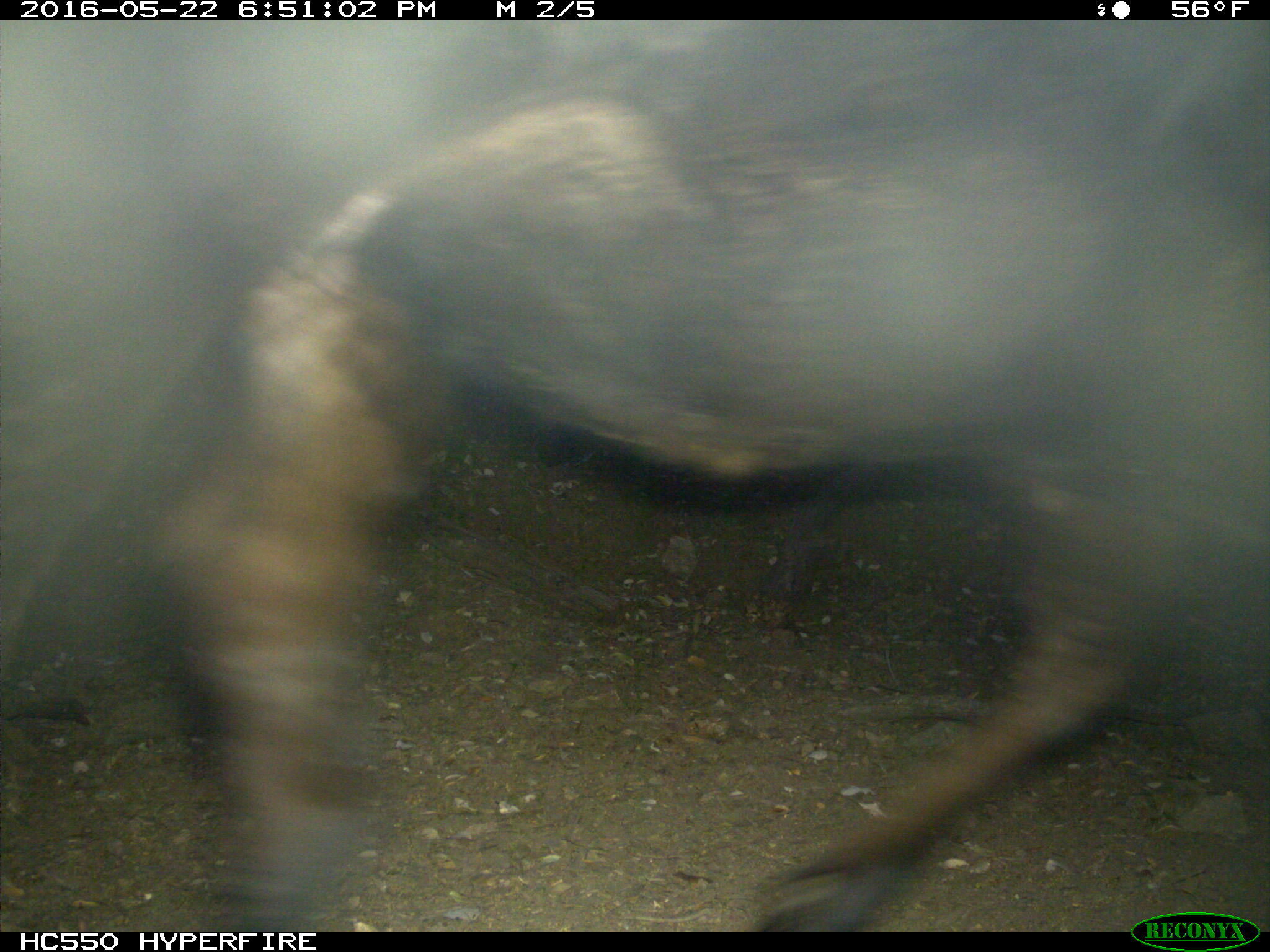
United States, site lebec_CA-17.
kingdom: Animalia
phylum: Chordata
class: Mammalia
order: Artiodactyla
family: Bovidae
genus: Bos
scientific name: Bos taurus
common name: domestic cow